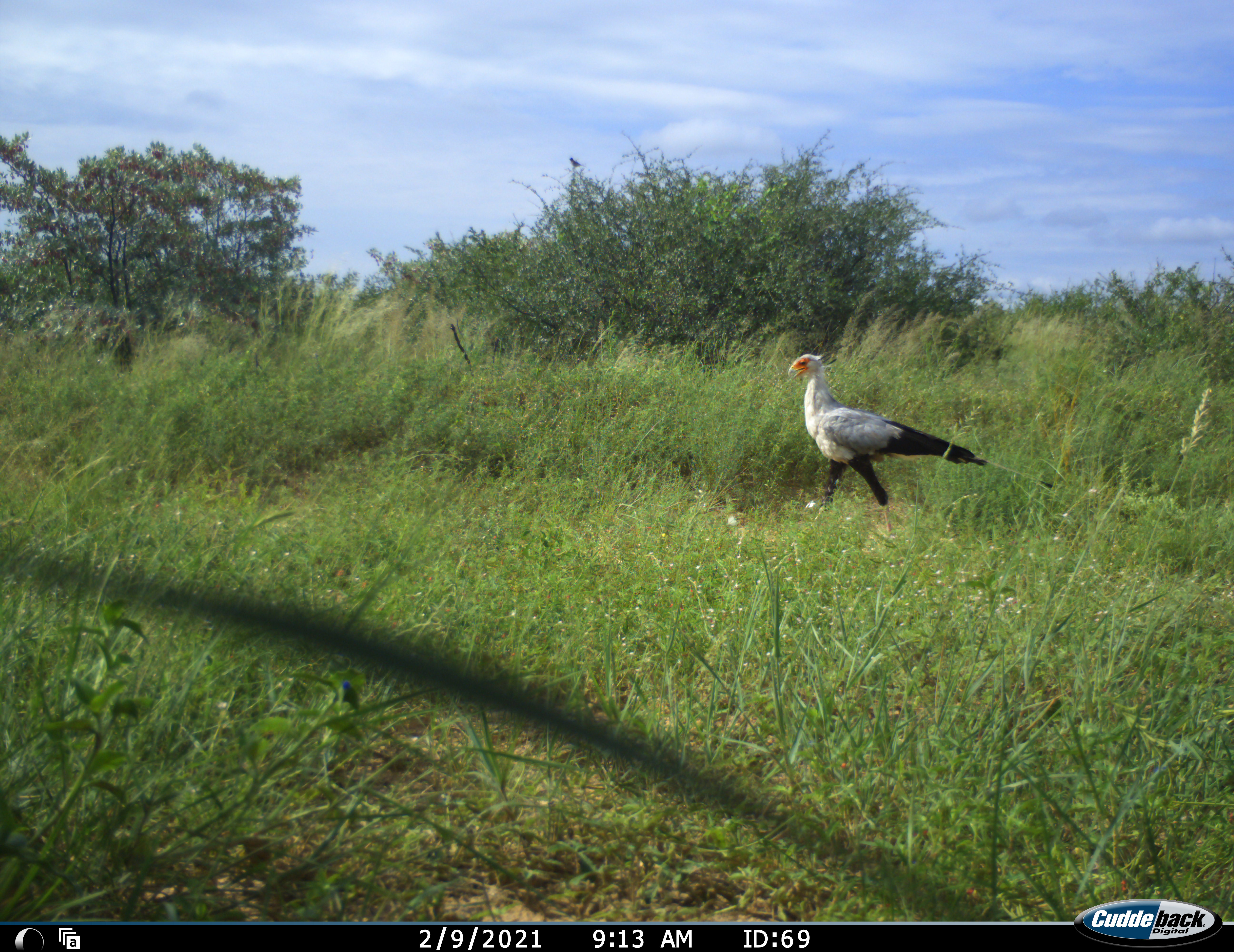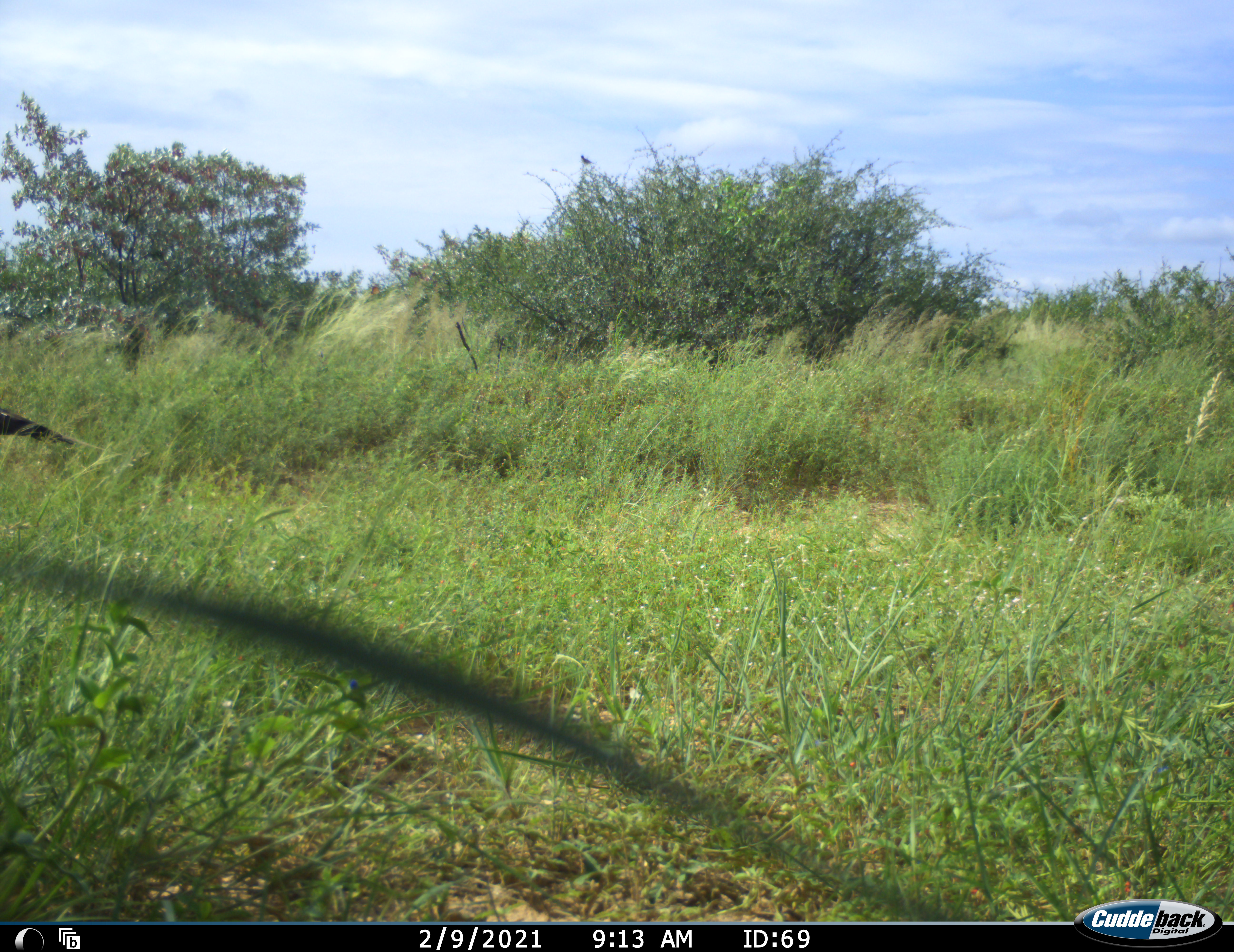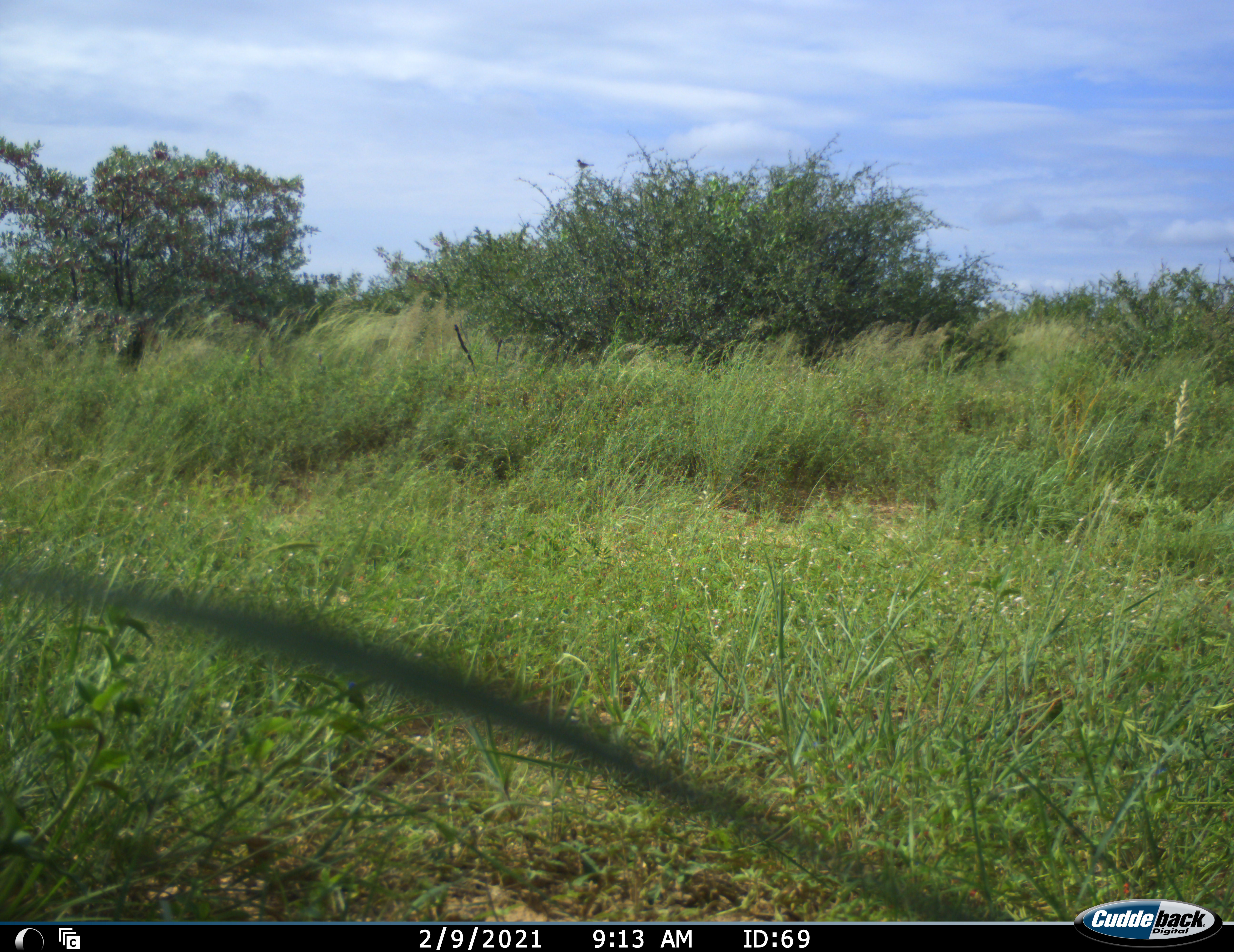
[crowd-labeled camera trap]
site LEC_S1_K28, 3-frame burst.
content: unidentified animal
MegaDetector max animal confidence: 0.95